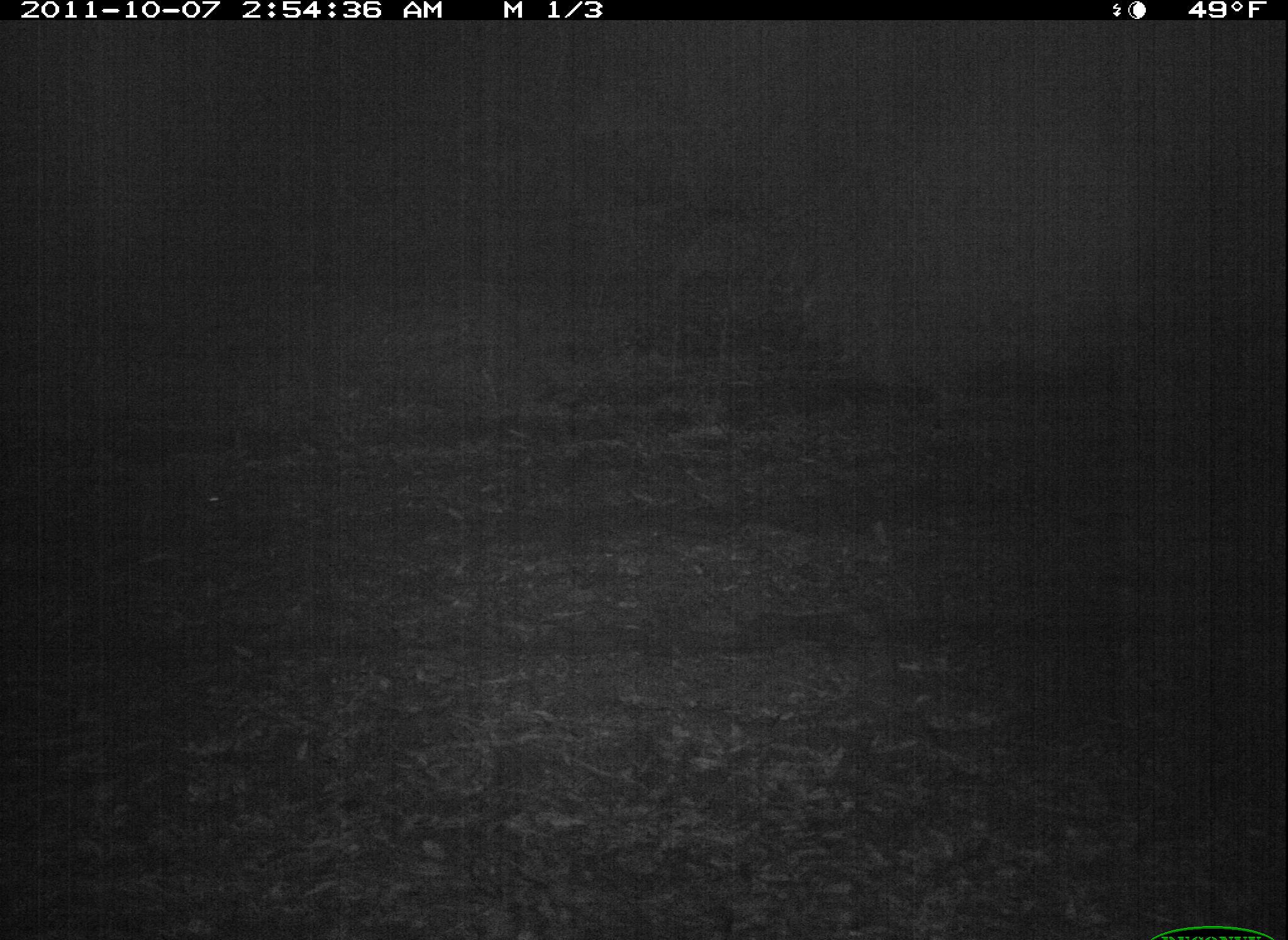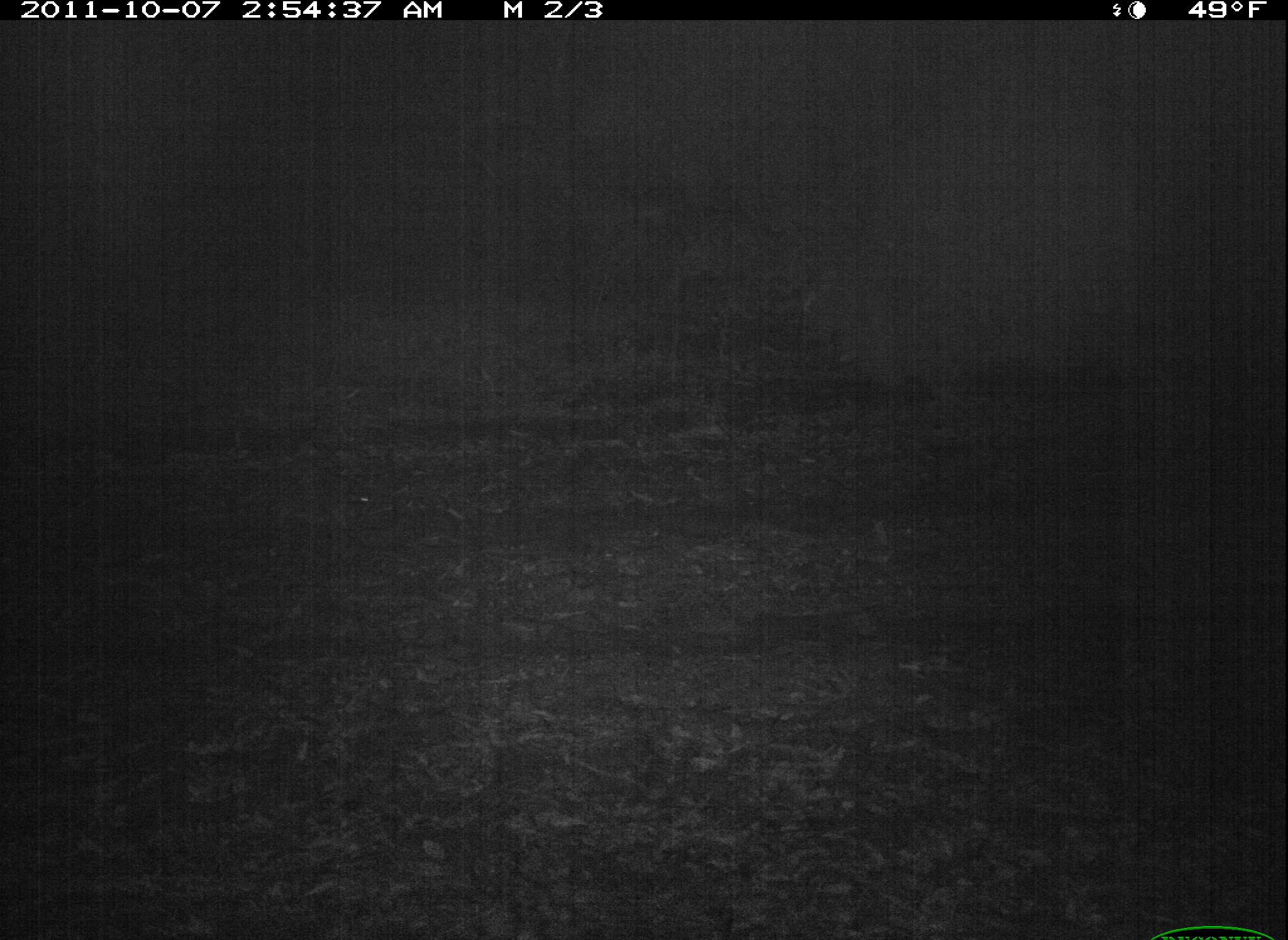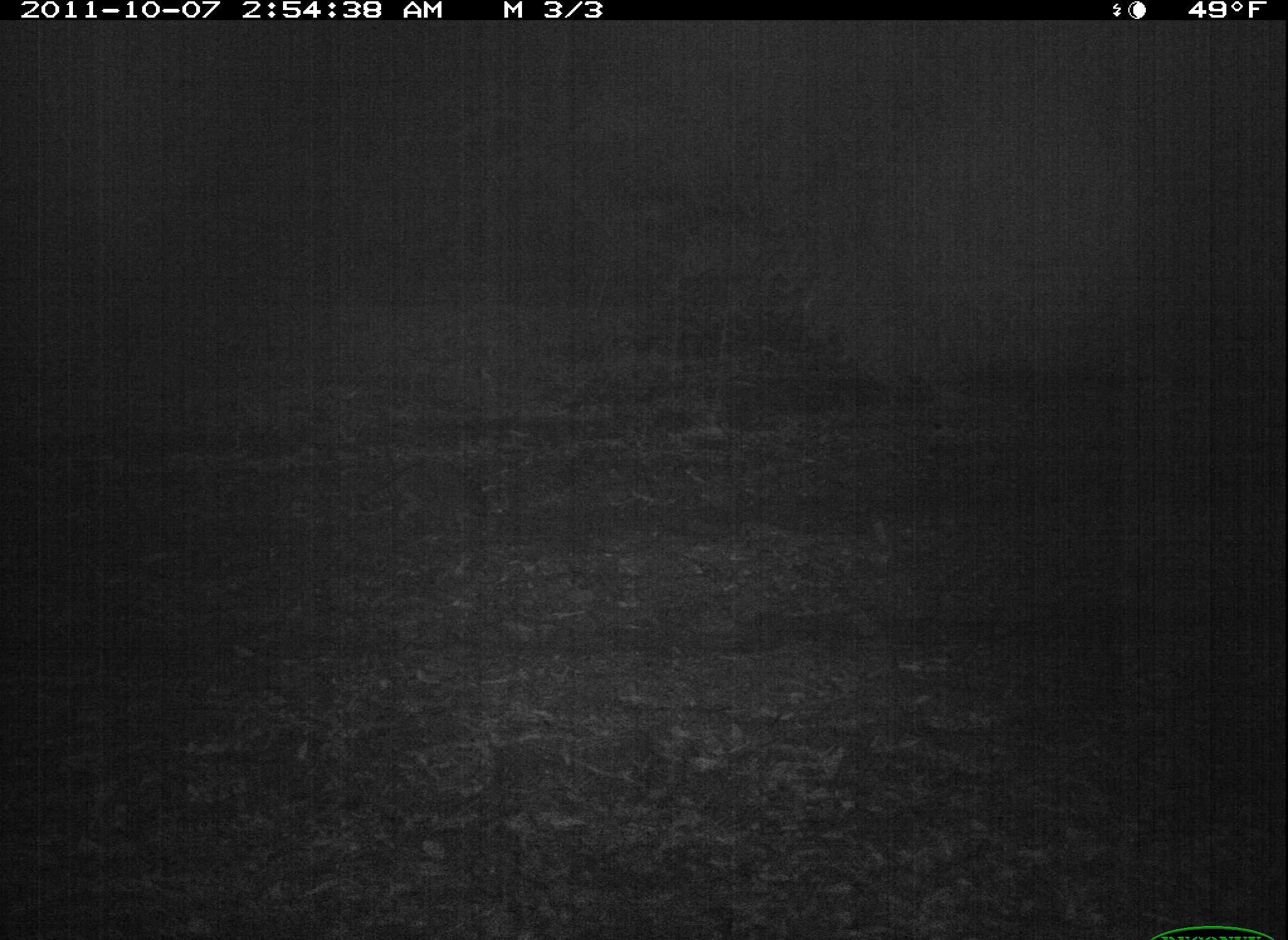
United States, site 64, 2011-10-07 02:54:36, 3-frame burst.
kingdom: Animalia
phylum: Chordata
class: Mammalia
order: Carnivora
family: Procyonidae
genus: Procyon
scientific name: Procyon lotor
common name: raccoon